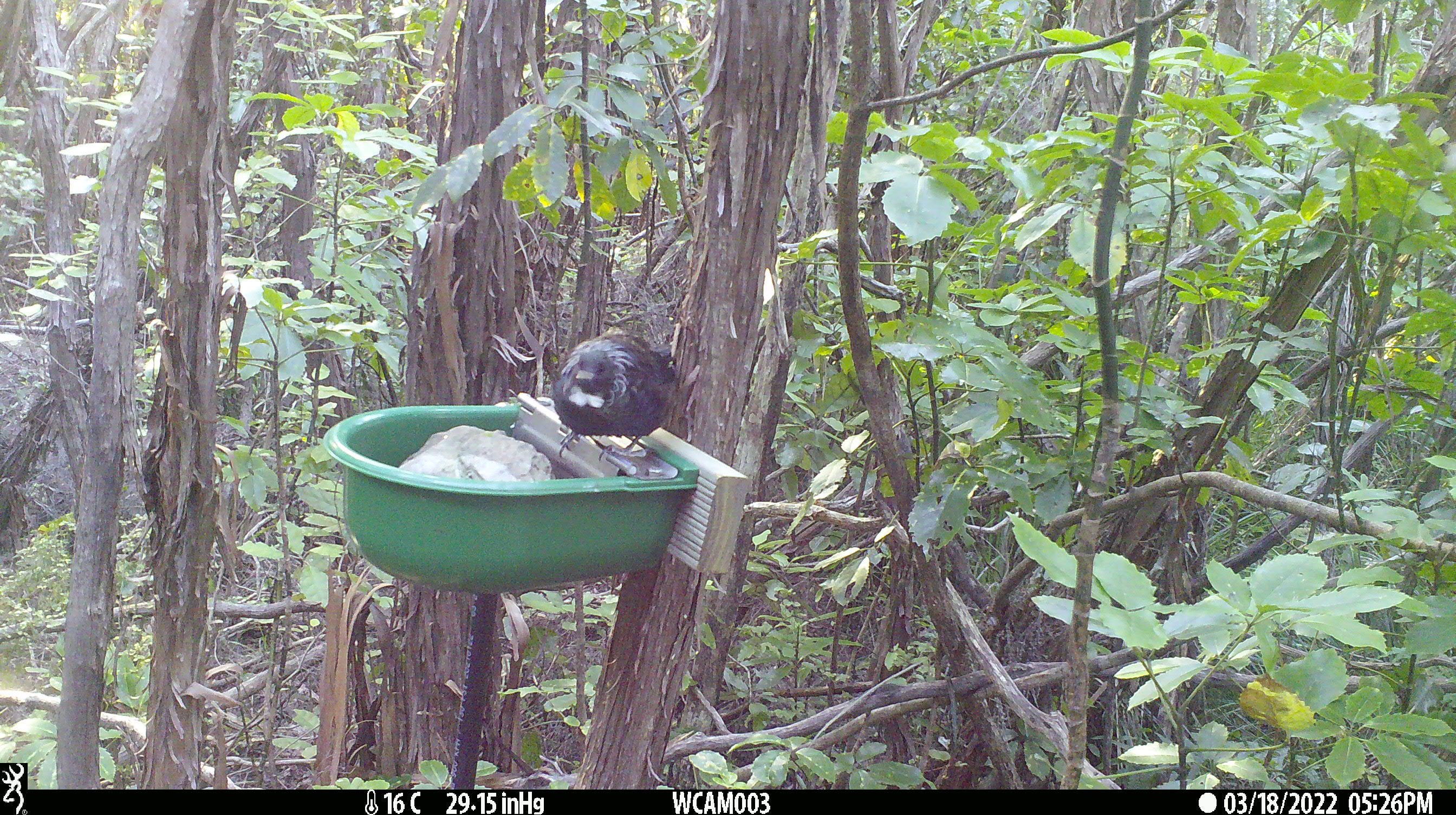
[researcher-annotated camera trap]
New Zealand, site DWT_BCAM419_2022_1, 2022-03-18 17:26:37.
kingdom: Animalia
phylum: Chordata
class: Aves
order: Passeriformes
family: Meliphagidae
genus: Prosthemadera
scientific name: Prosthemadera novaeseelandiae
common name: tui